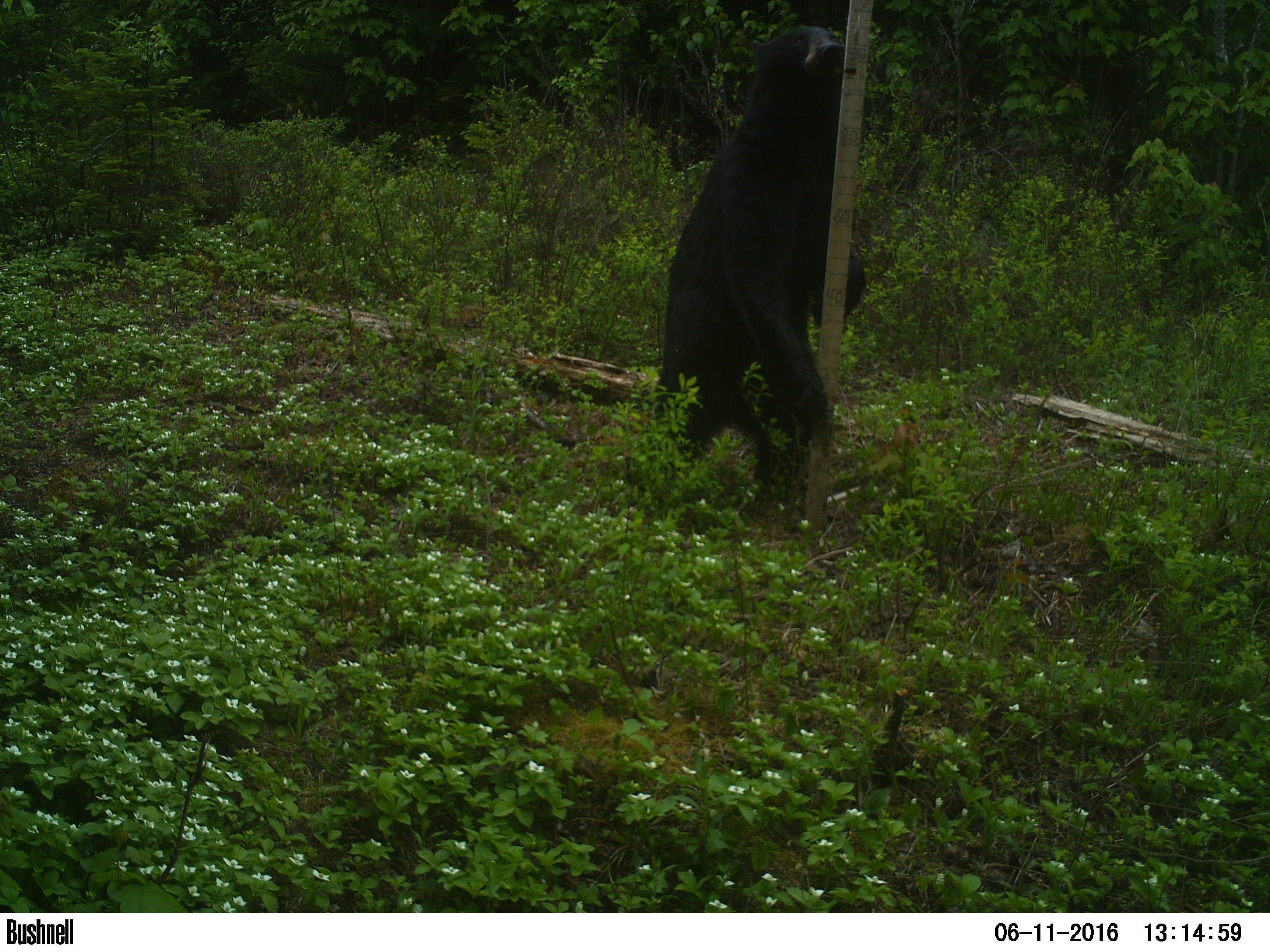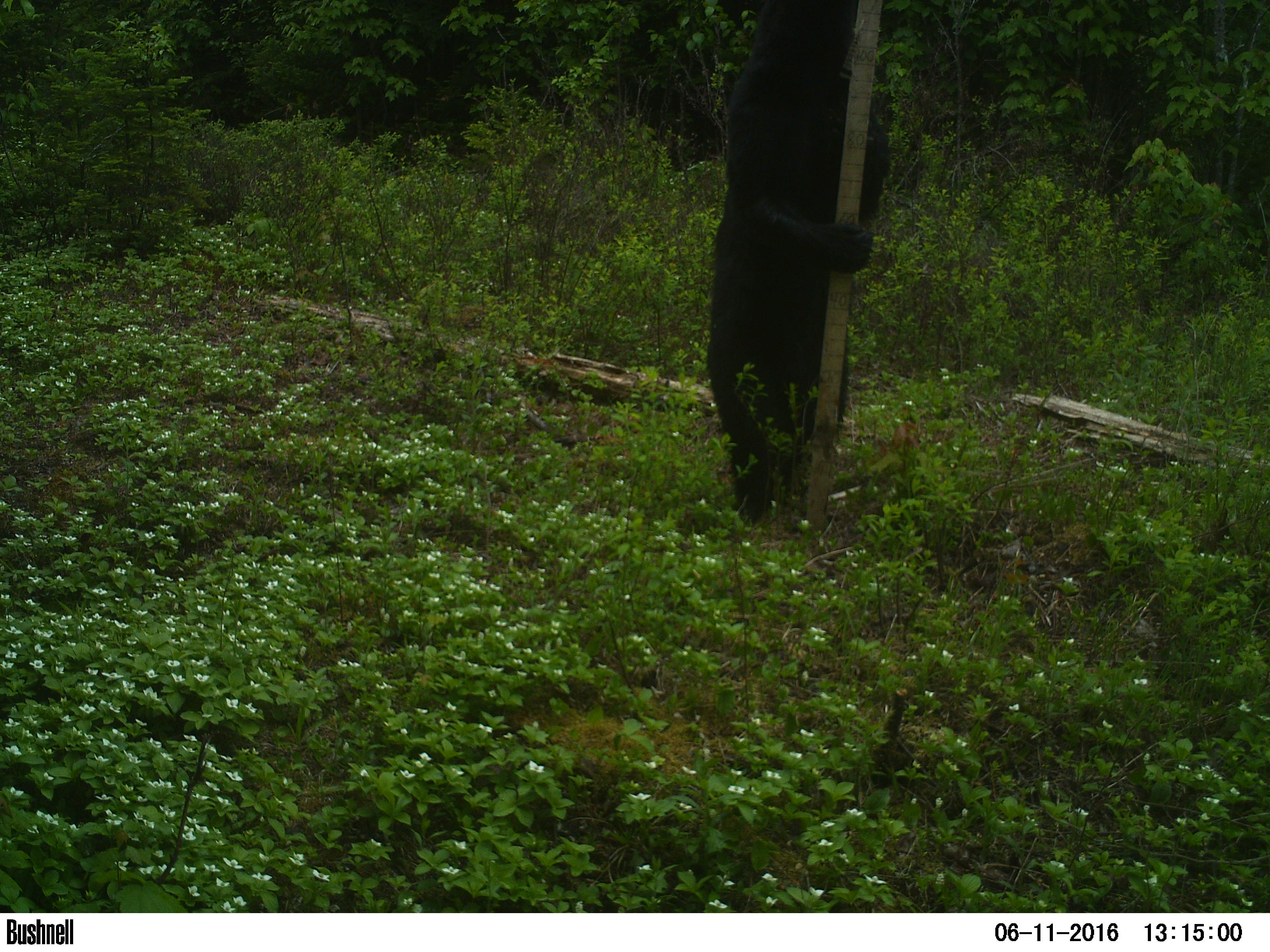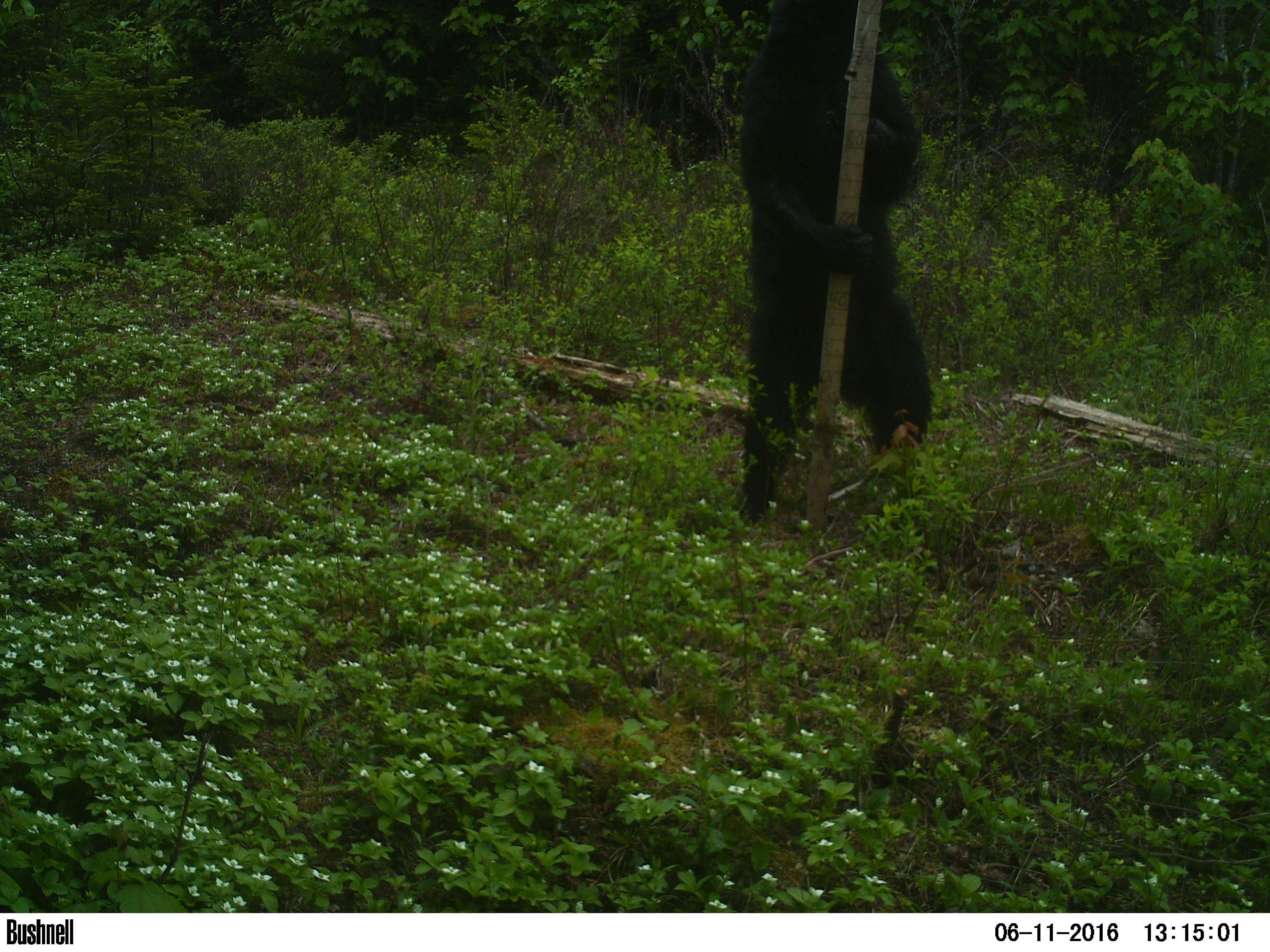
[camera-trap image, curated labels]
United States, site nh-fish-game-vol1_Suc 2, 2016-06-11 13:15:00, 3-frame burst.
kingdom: Animalia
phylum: Chordata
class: Mammalia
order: Carnivora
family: Ursidae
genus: Ursus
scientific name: Ursus americanus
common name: black bear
Black bear (Ursus americanus).